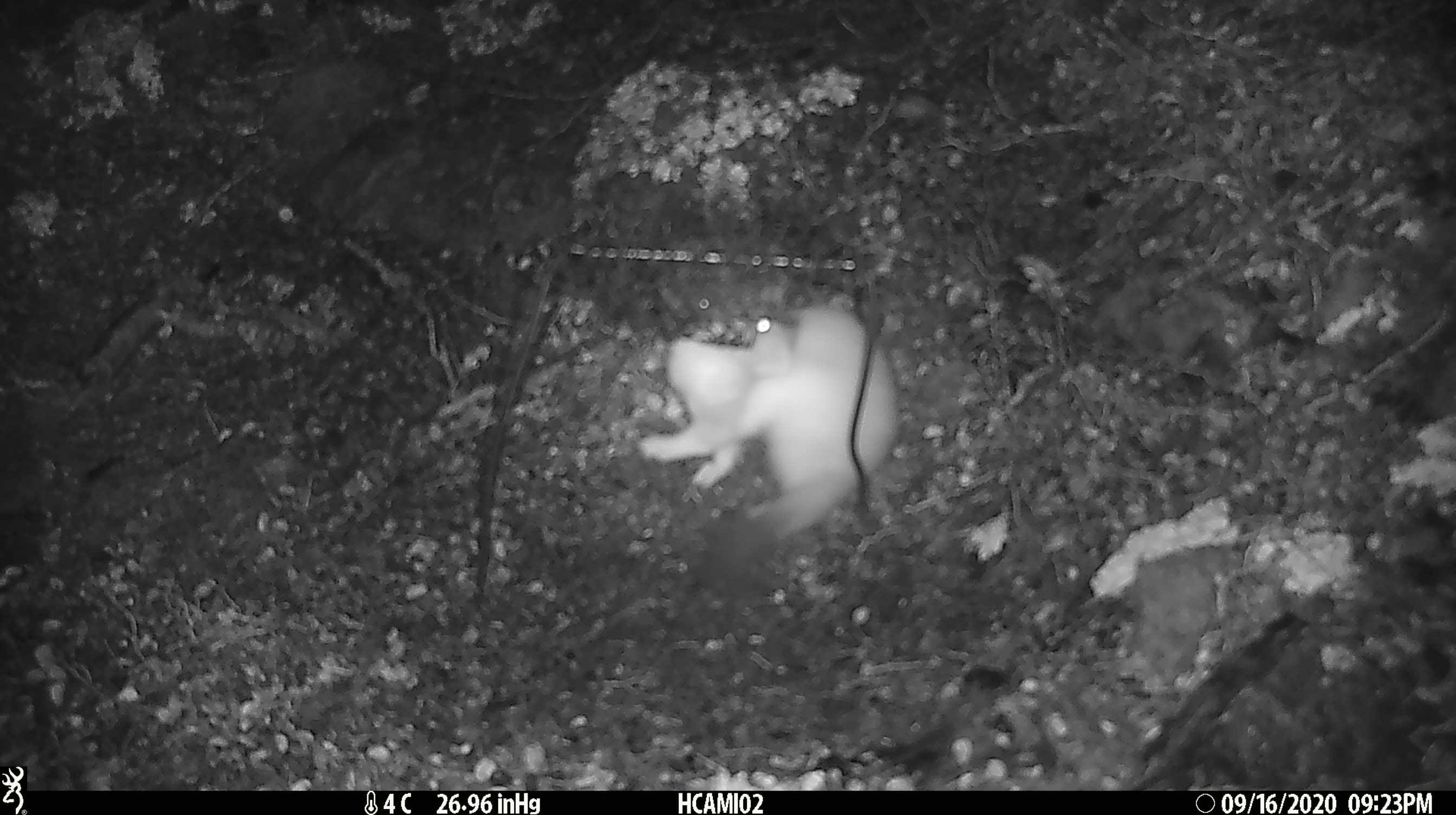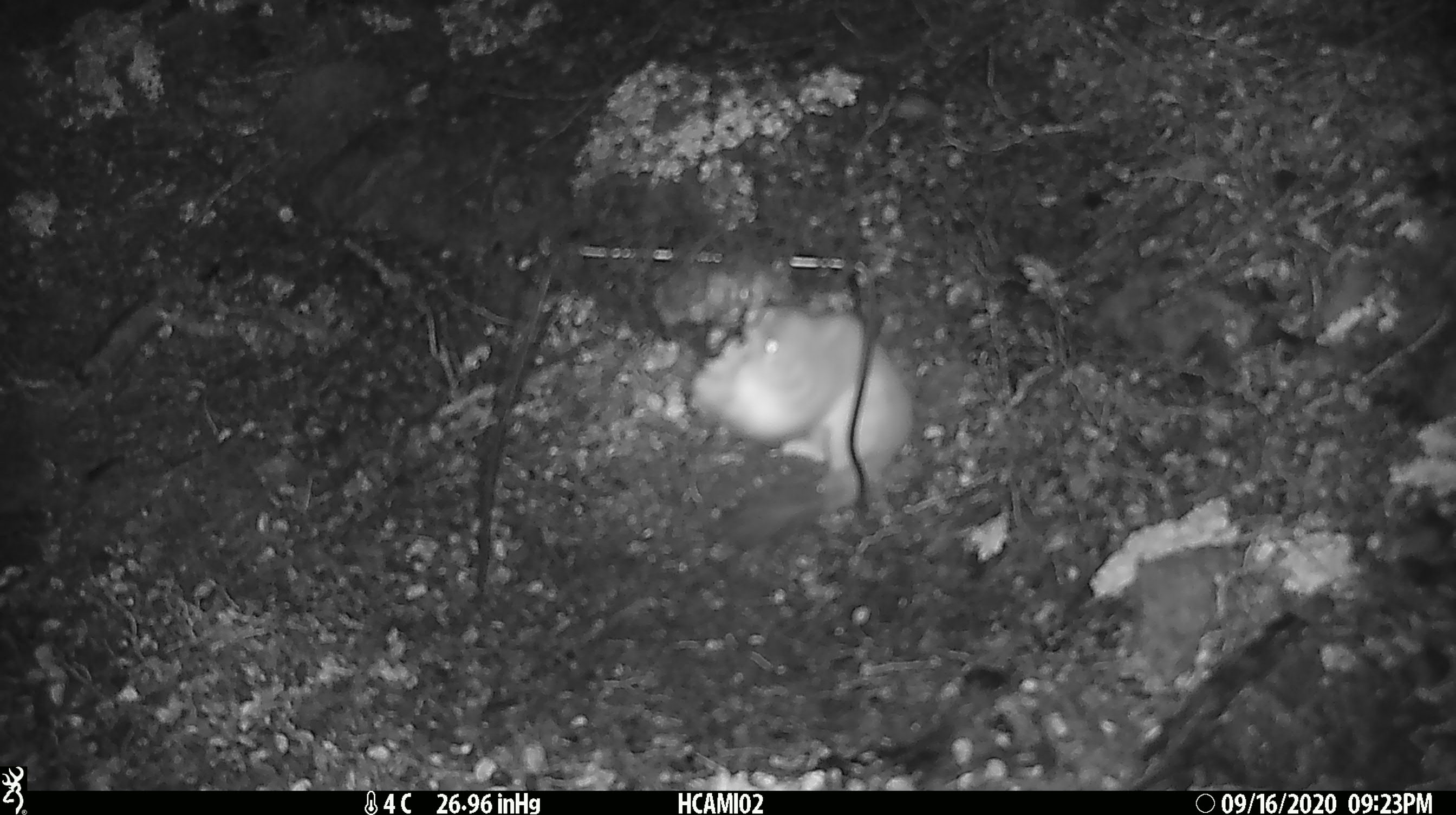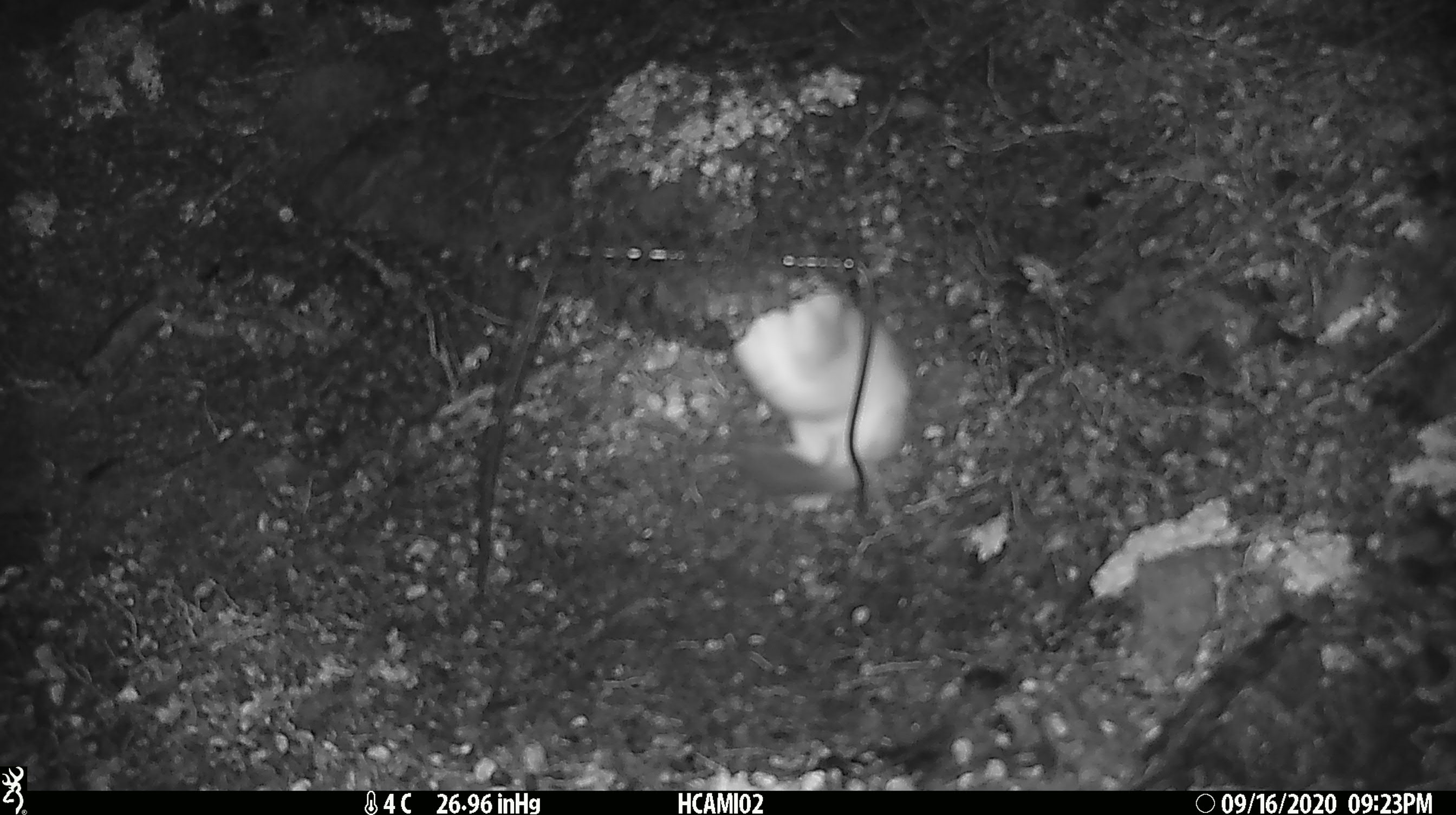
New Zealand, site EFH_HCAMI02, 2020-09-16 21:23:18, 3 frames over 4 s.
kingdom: Animalia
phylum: Chordata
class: Mammalia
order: Carnivora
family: Mustelidae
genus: Mustela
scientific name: Mustela erminea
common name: stoat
Stoat (Mustela erminea).